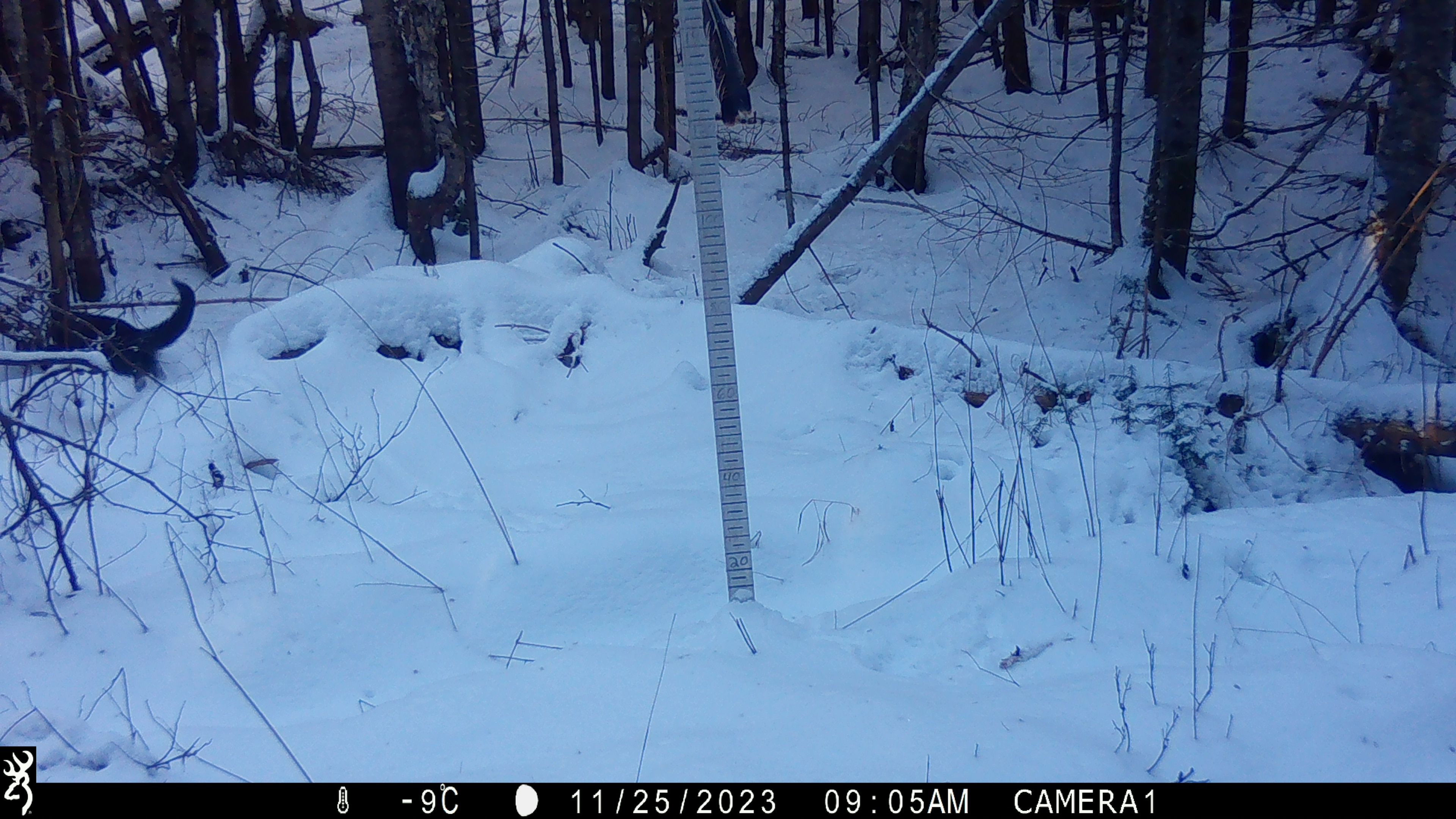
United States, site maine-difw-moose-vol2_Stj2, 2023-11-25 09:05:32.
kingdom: Animalia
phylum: Chordata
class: Mammalia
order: Carnivora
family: Mustelidae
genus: Pekania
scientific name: Pekania pennanti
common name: fisher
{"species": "fisher (Pekania pennanti)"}